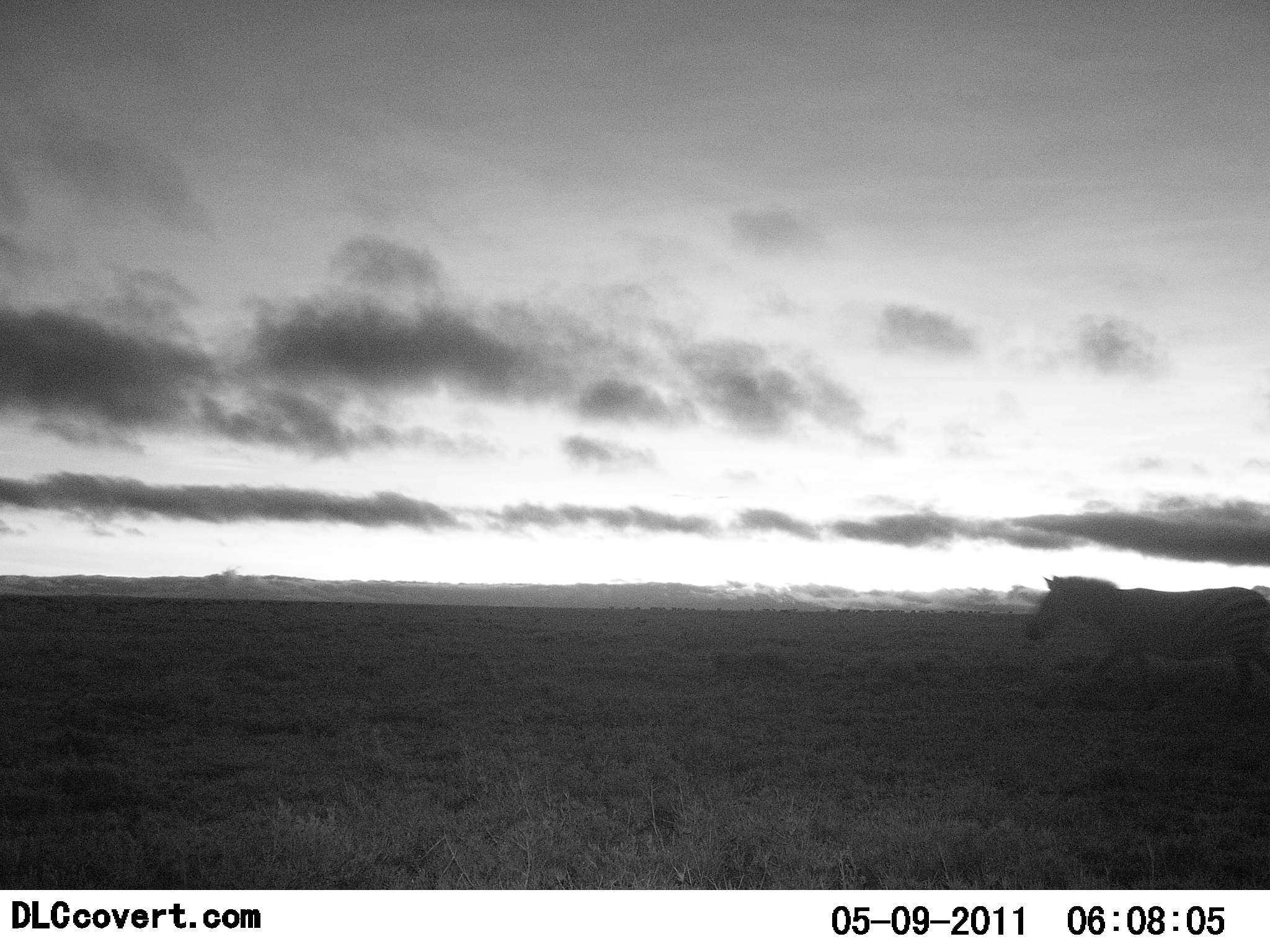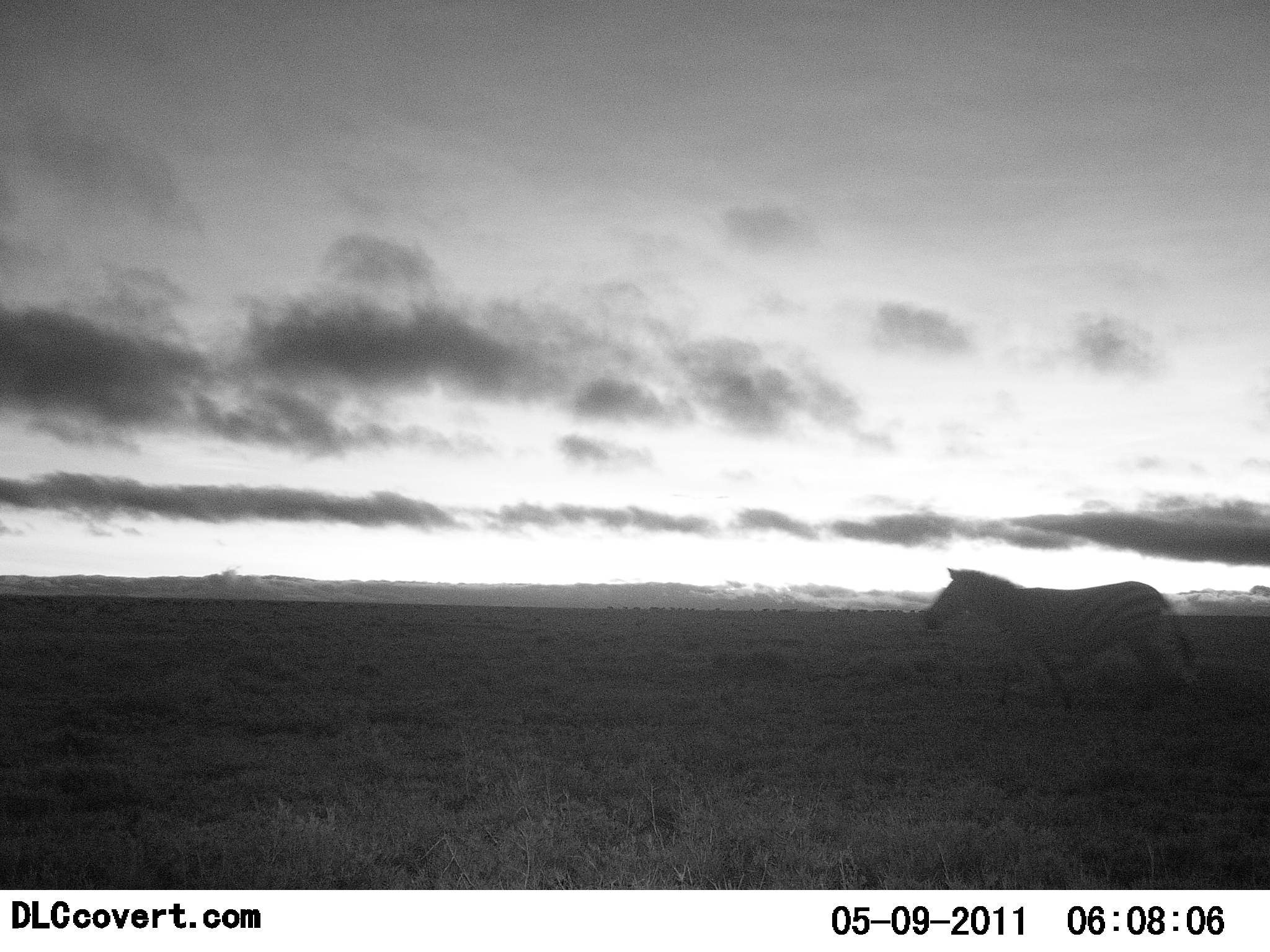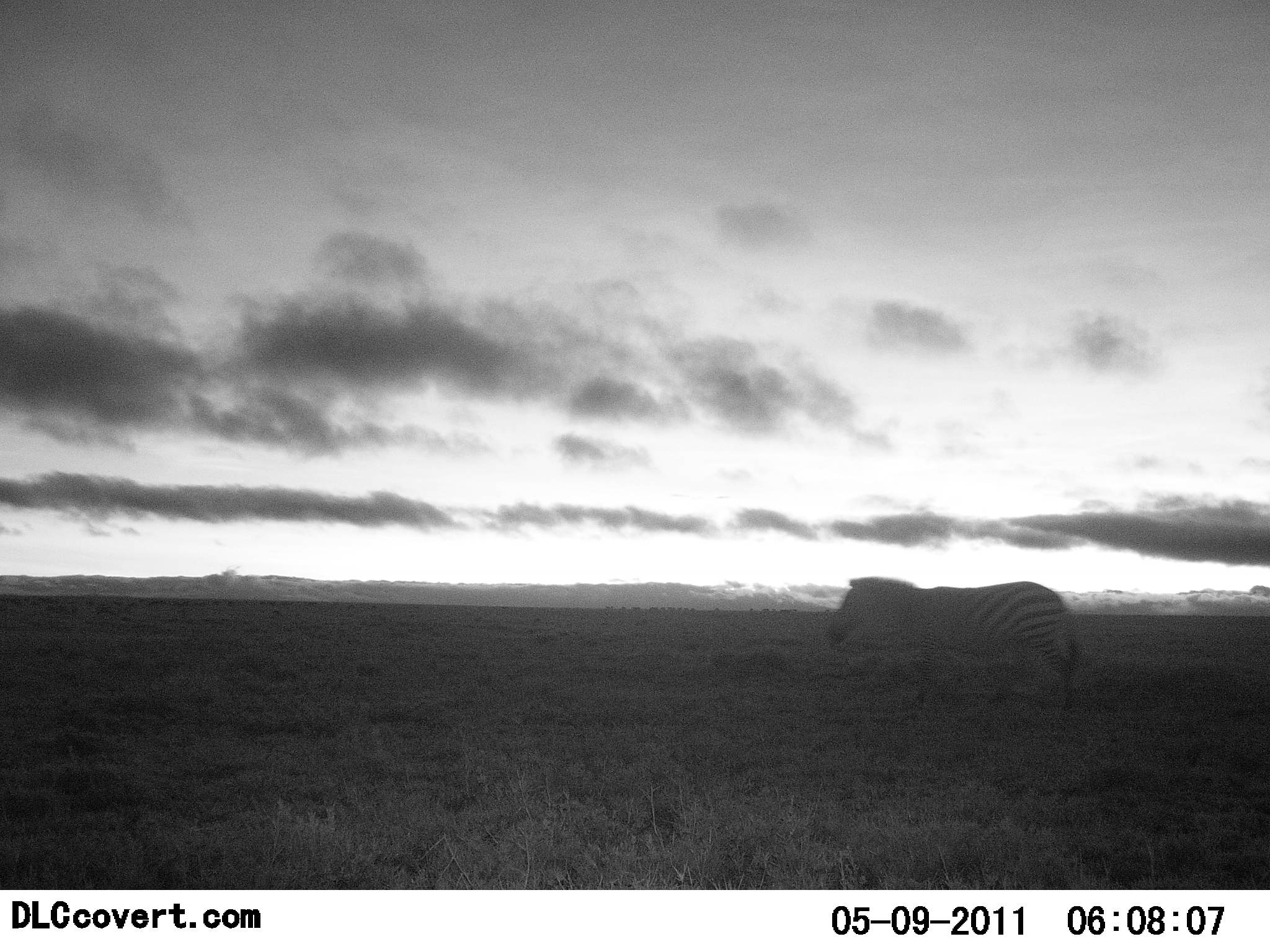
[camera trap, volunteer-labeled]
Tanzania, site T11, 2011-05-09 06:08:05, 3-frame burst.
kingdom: Animalia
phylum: Chordata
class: Mammalia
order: Perissodactyla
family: Equidae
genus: Equus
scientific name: Equus quagga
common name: plains zebra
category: zebra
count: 1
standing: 10%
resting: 0%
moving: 90%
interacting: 0%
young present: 0%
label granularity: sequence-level